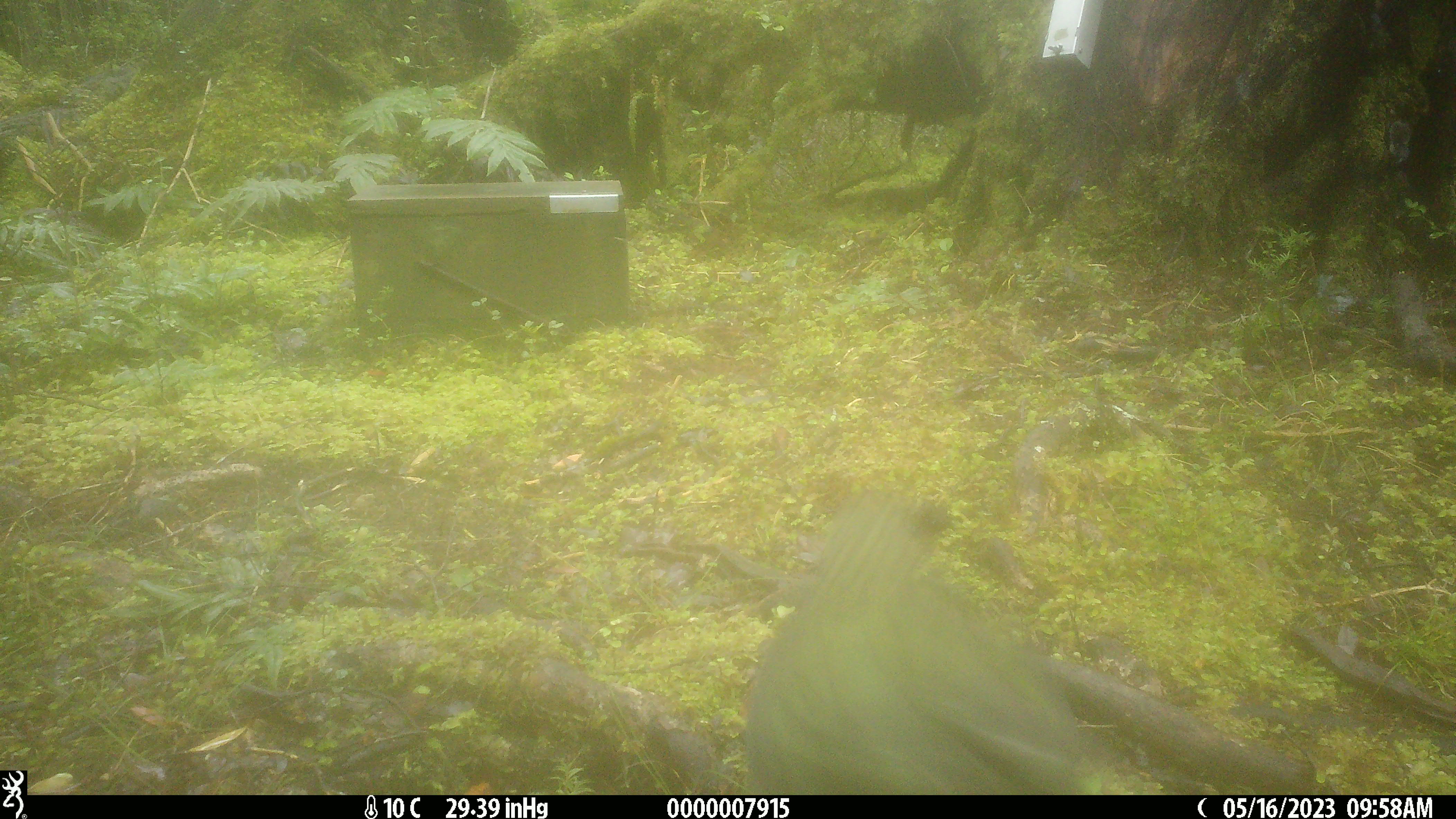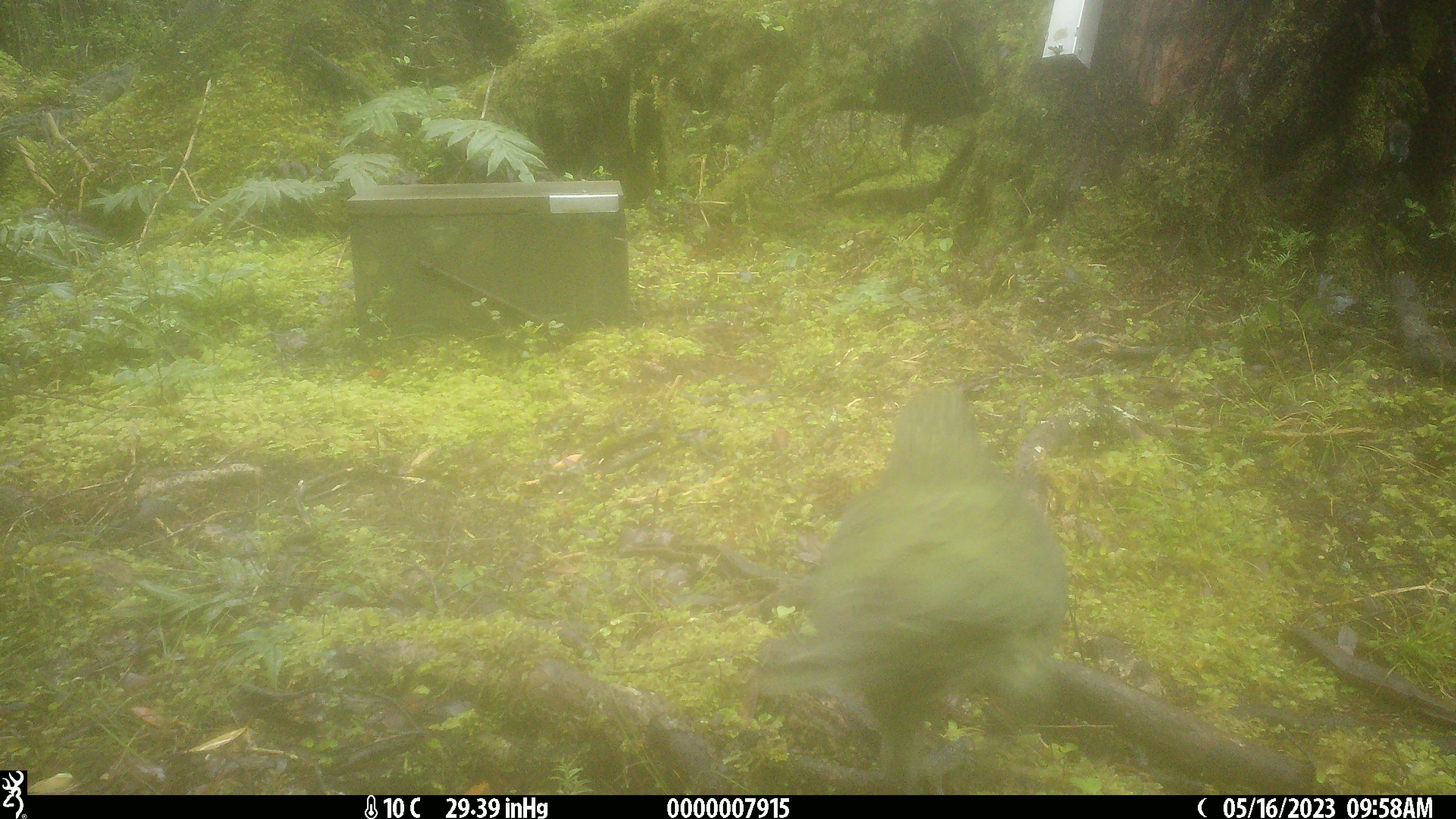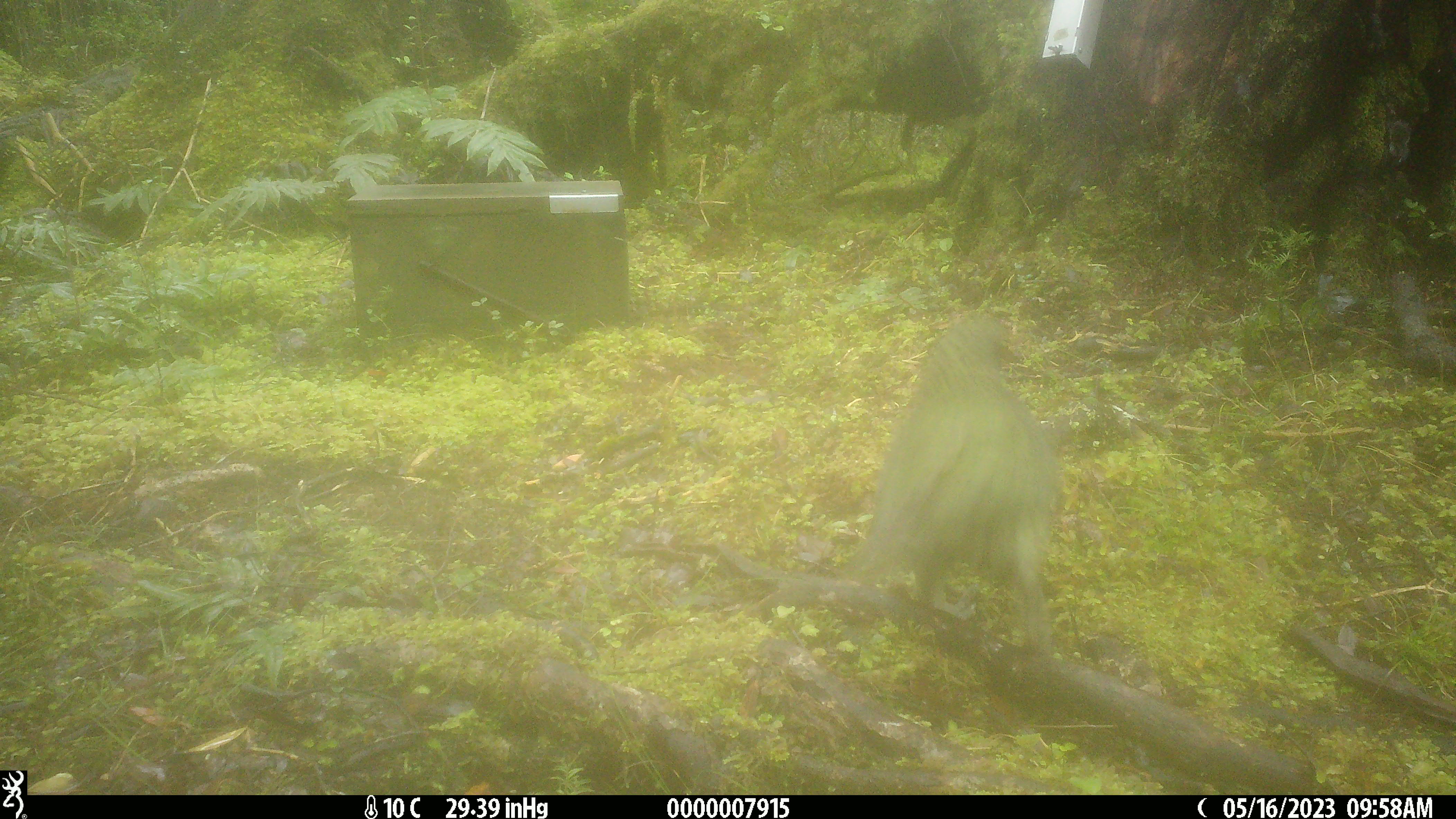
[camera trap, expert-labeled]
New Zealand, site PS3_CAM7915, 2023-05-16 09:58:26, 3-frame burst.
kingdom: Animalia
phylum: Chordata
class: Aves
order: Psittaciformes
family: Strigopidae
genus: Nestor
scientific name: Nestor notabilis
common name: kea